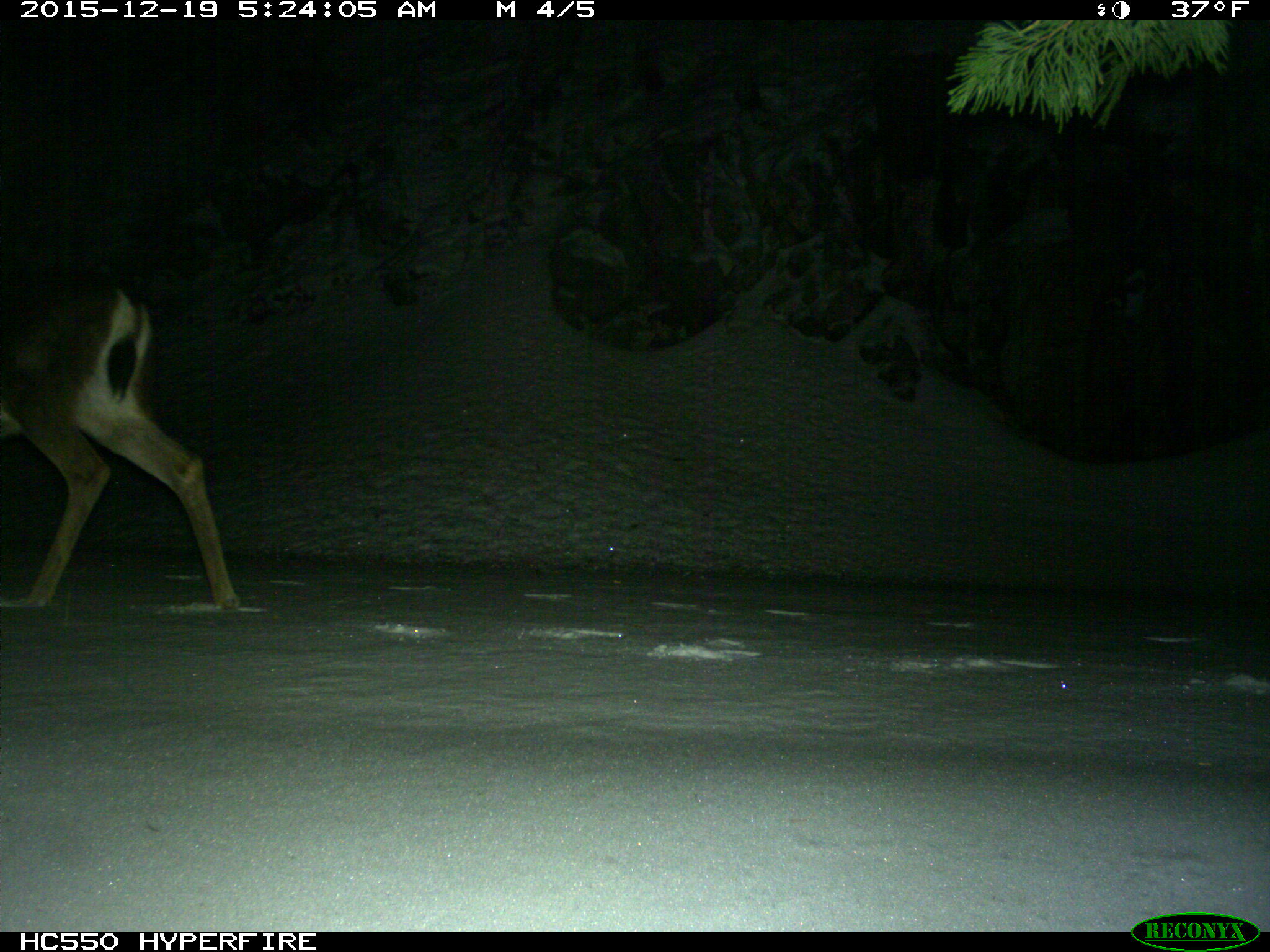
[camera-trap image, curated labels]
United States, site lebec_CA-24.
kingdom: Animalia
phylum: Chordata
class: Mammalia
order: Artiodactyla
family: Cervidae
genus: Odocoileus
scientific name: Odocoileus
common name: deer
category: unidentified deer